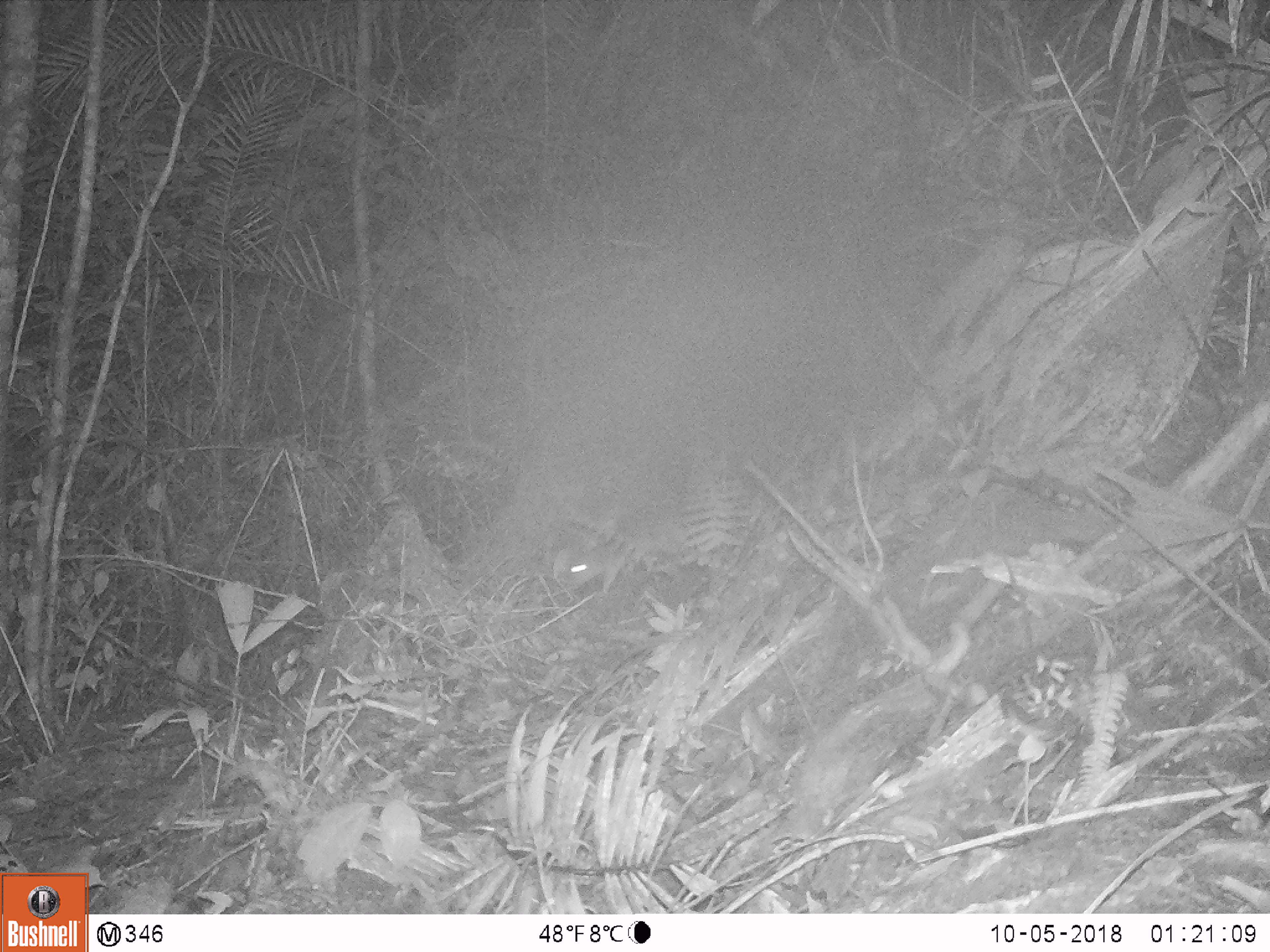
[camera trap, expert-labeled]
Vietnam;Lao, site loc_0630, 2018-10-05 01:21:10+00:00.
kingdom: Animalia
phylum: Chordata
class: Mammalia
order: Carnivora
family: Mustelidae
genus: Melogale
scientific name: Melogale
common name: ferret badger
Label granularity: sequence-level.